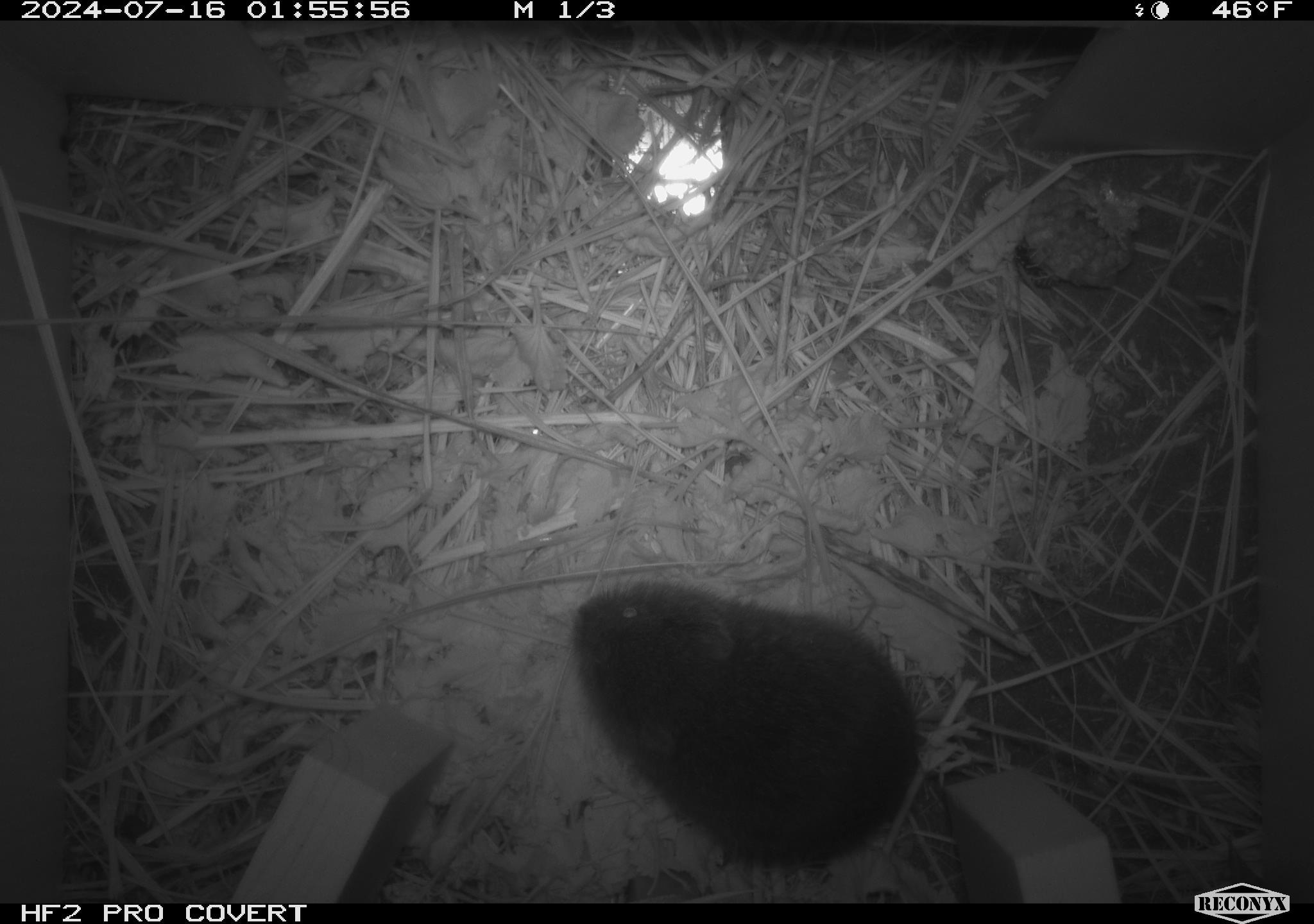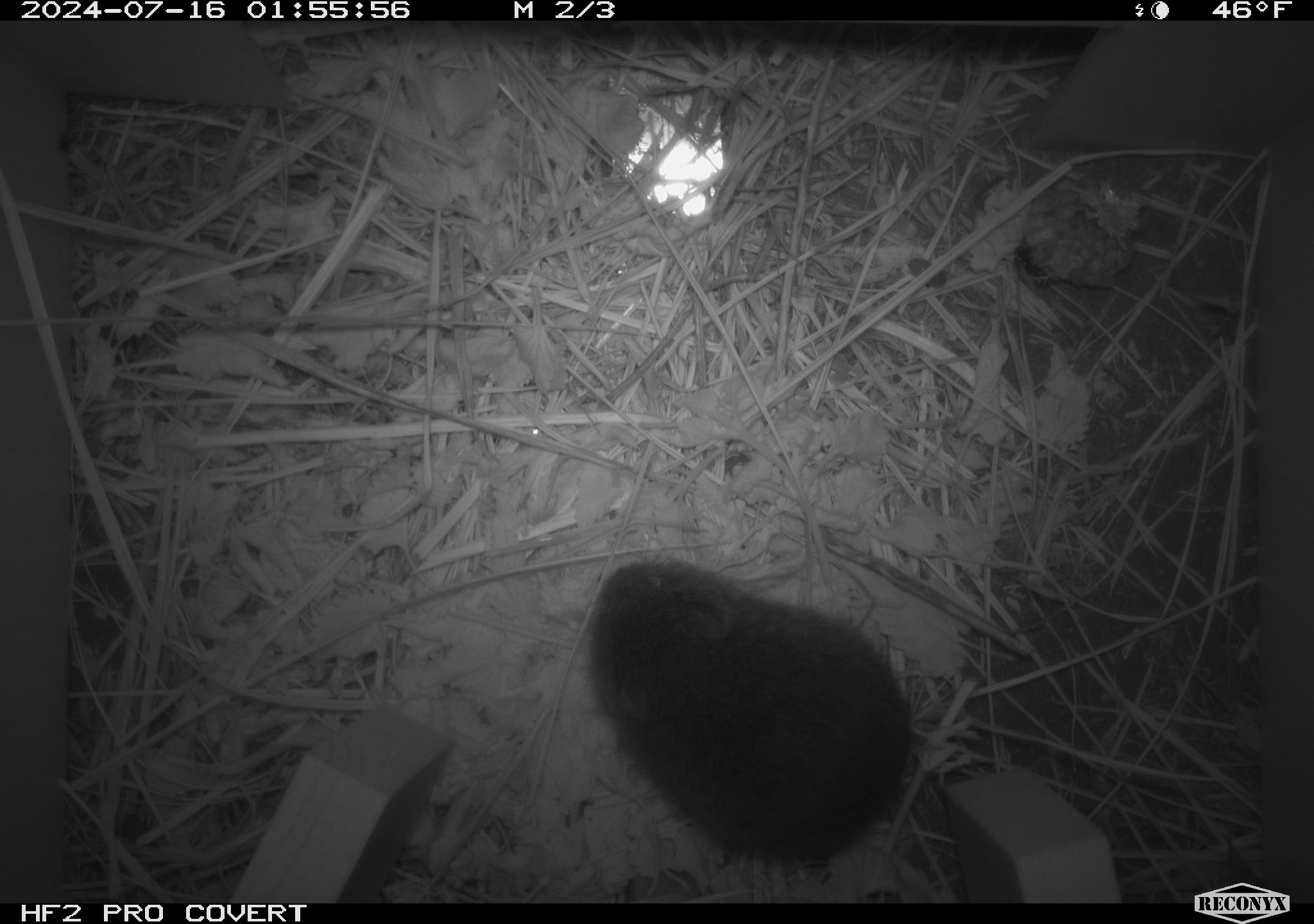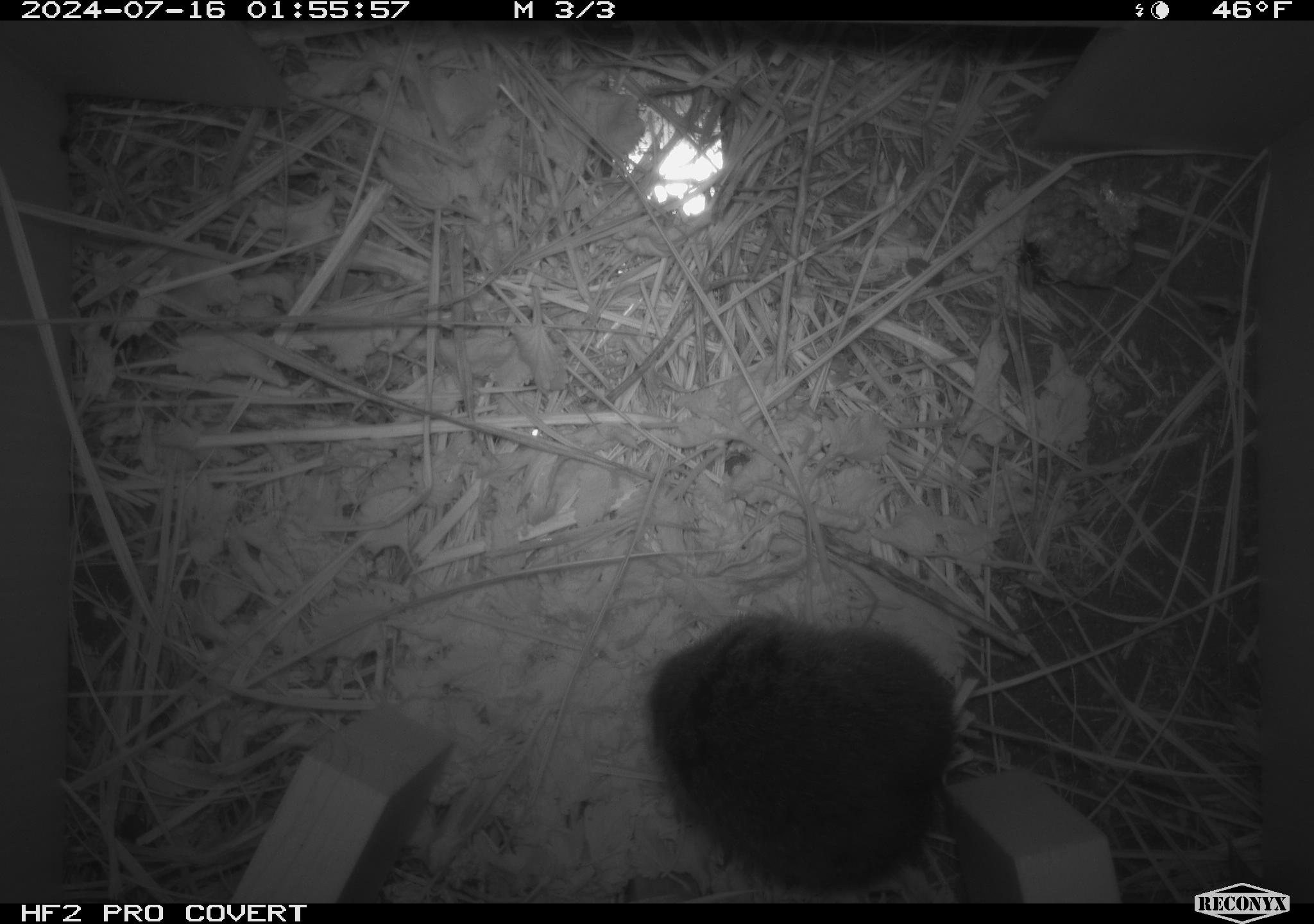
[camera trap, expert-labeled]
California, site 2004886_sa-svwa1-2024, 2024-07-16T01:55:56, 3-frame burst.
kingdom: Animalia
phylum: Arthropoda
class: Insecta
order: Hymenoptera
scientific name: Hymenoptera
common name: ants, bees, wasps, and sawflies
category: hymenoptera order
Hymenoptera order (ants, bees, wasps, and sawflies) (Hymenoptera).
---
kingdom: Animalia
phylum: Chordata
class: Mammalia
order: Rodentia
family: Cricetidae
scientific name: Arvicolinae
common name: voles, lemmings, and muskrats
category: arvicolinae subfamily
Arvicolinae subfamily (voles, lemmings, and muskrats) (Arvicolinae).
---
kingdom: Animalia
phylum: Arthropoda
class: Malacostraca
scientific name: Malacostraca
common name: amphipods, crabs, isopods, krill, lobsters and shrimps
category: malacostracan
Malacostracan (amphipods, crabs, isopods, krill, lobsters and shrimps) (Malacostraca).